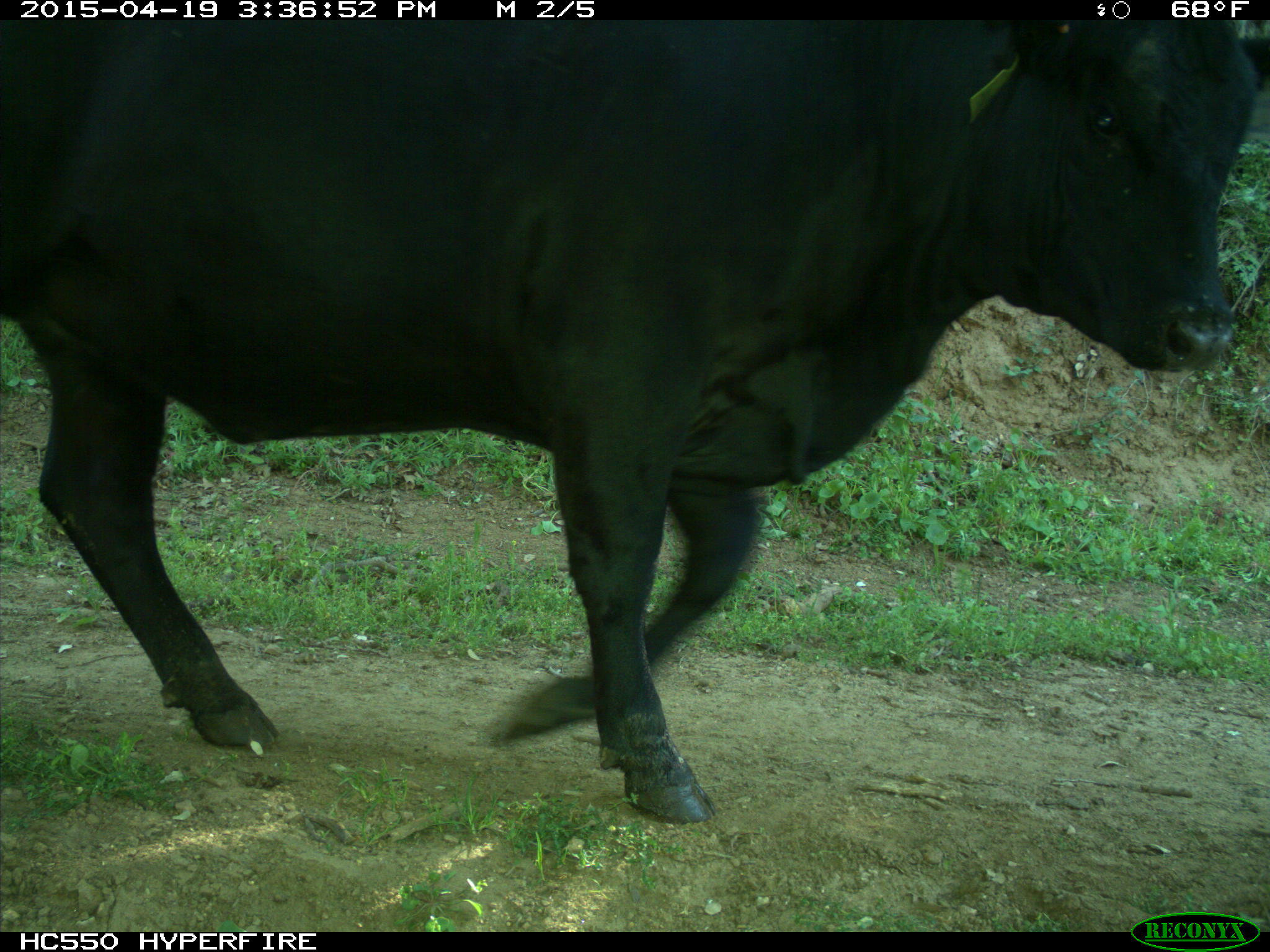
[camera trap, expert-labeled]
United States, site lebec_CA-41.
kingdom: Animalia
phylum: Chordata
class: Mammalia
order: Artiodactyla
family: Bovidae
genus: Bos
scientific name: Bos taurus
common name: domestic cow